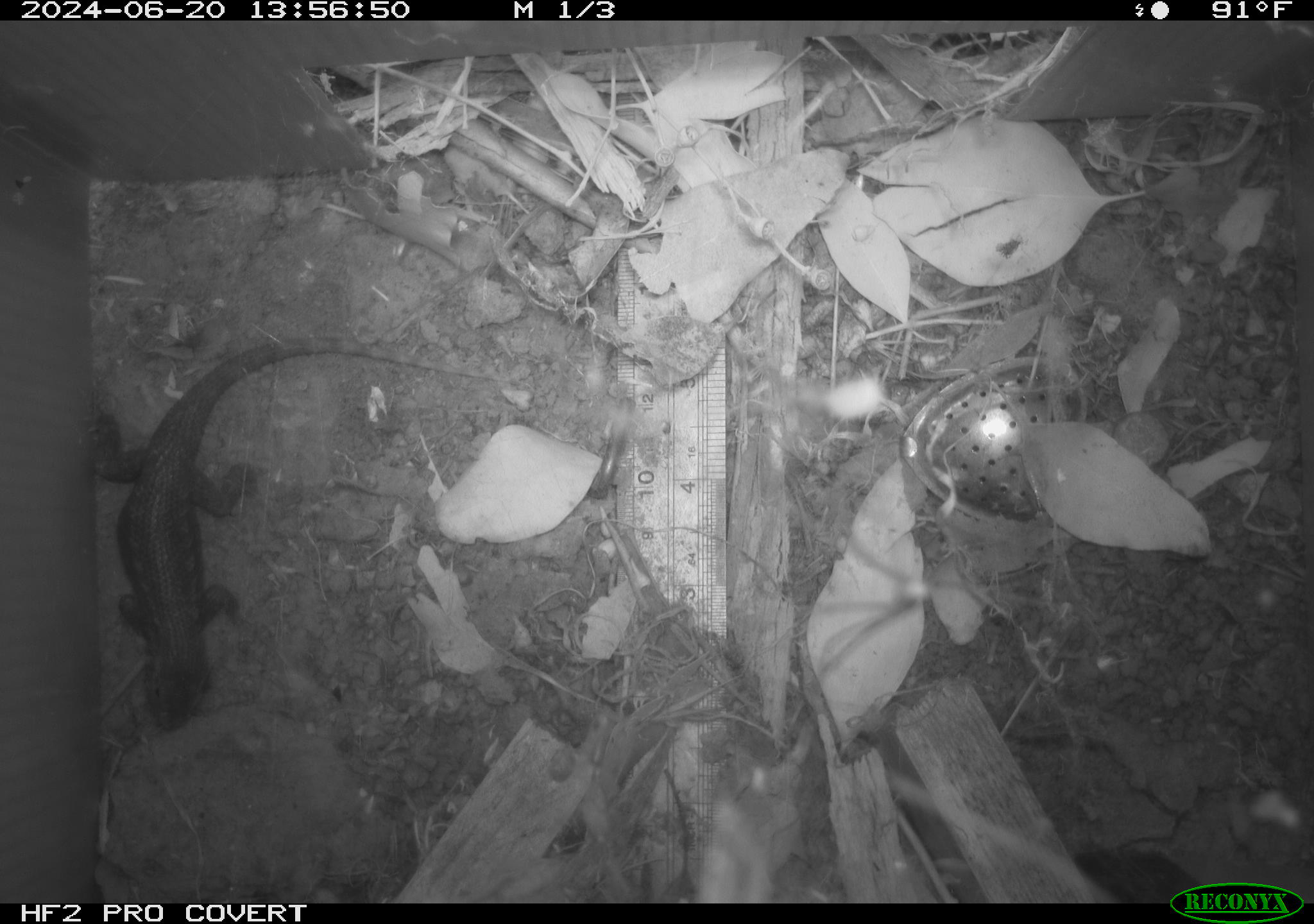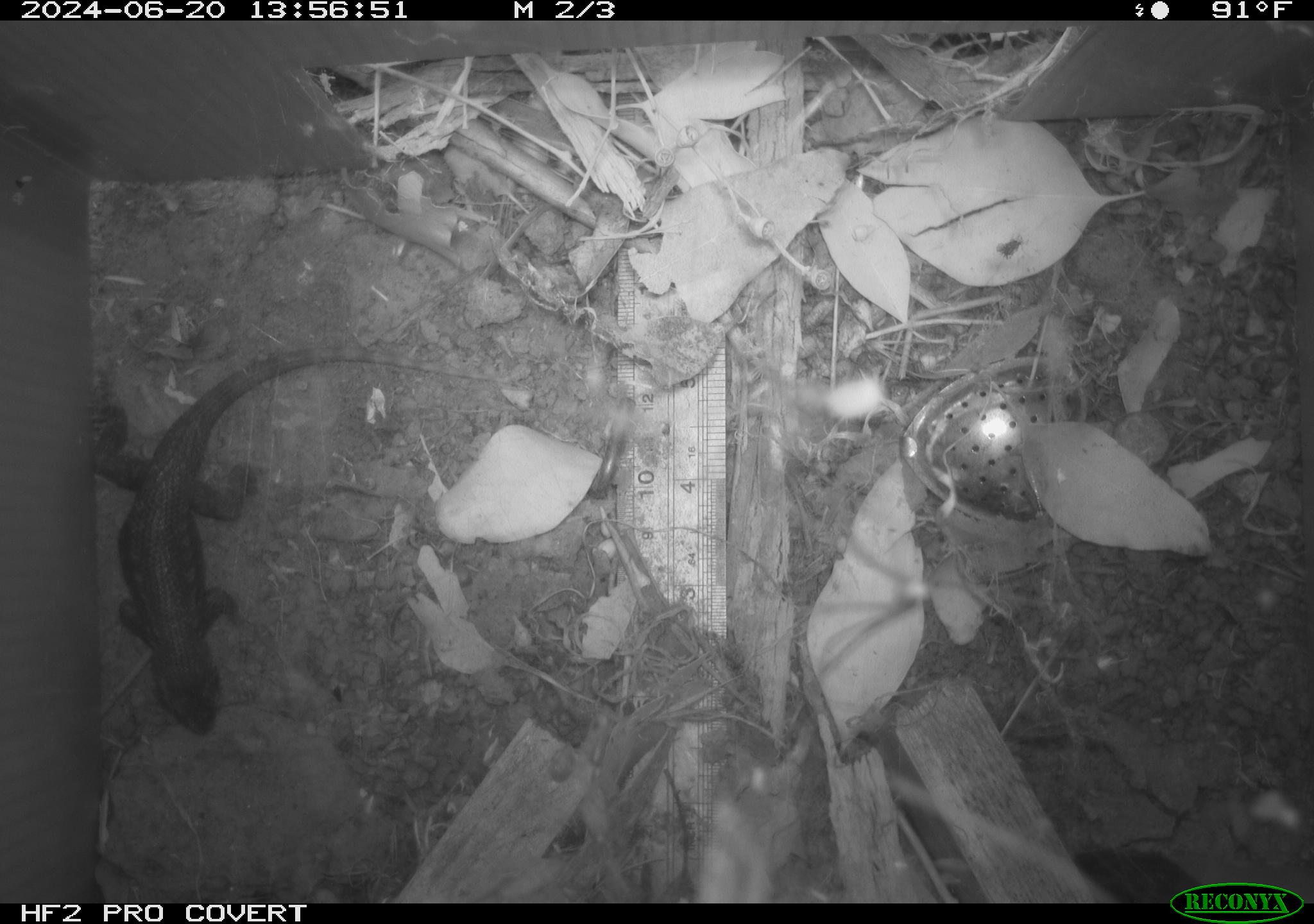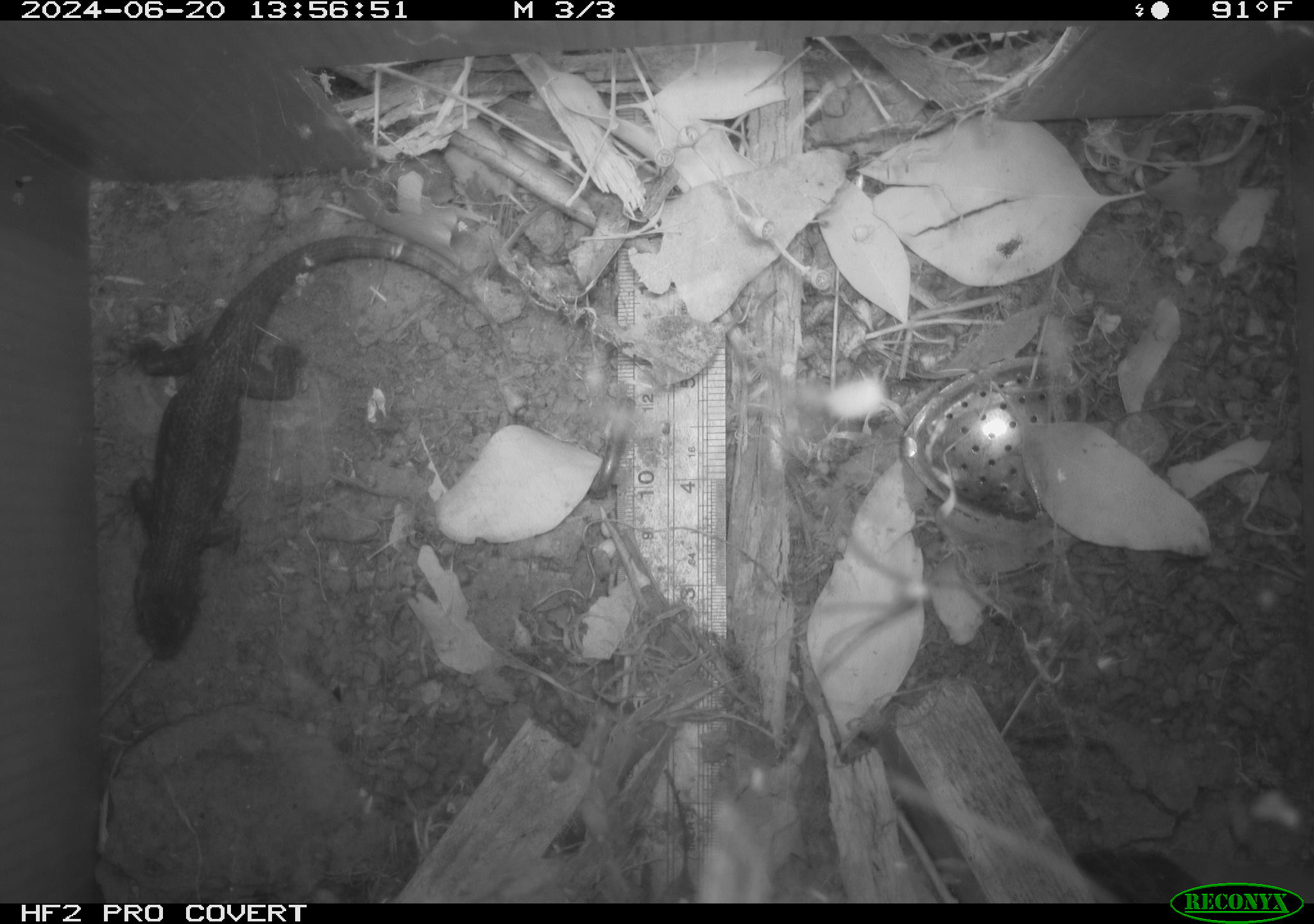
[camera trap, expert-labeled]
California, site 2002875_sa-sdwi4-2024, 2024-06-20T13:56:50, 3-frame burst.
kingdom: Animalia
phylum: Chordata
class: Reptilia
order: Squamata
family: Phrynosomatidae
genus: Sceloporus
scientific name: Sceloporus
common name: spiny lizards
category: sceloporus species